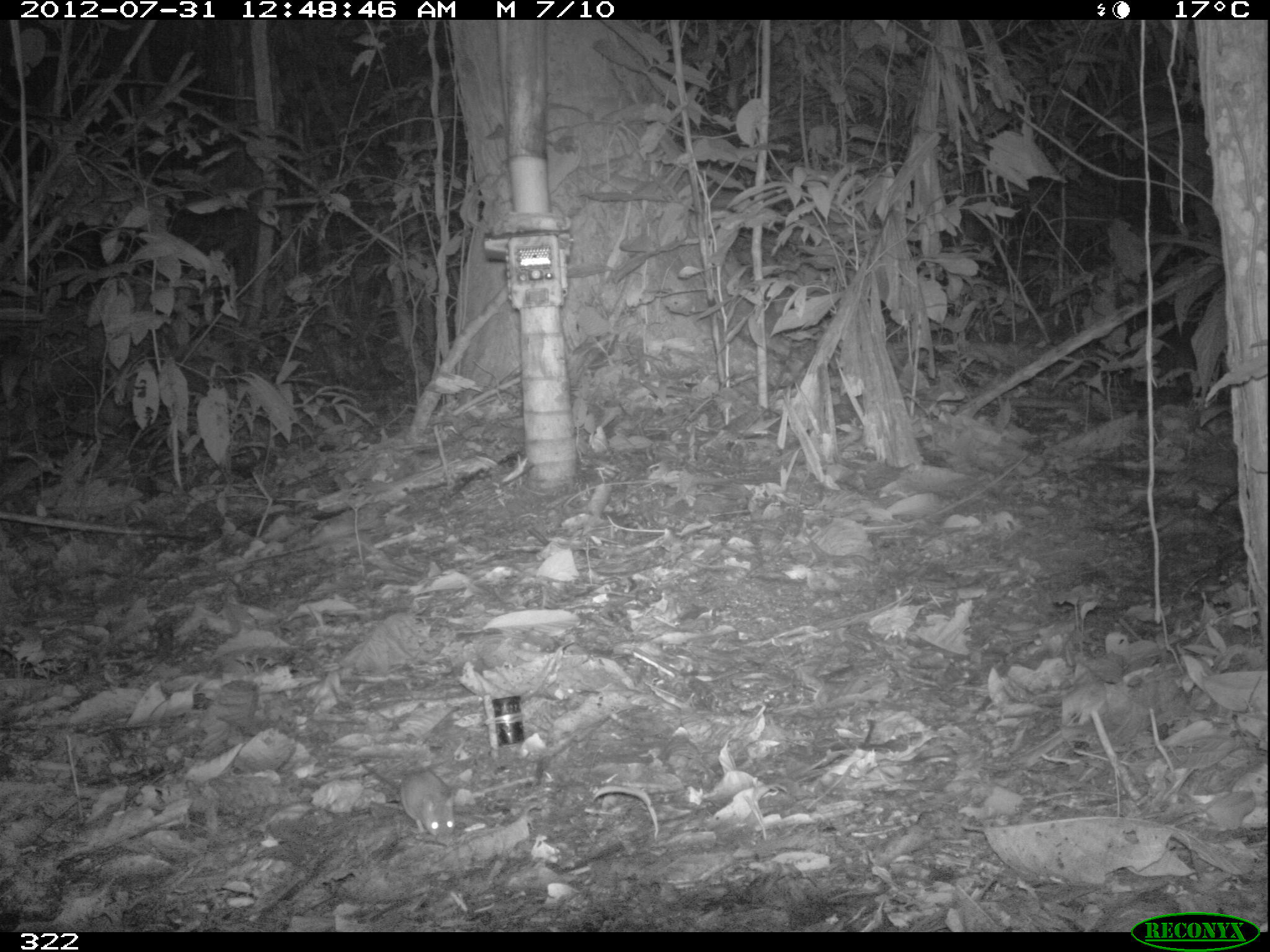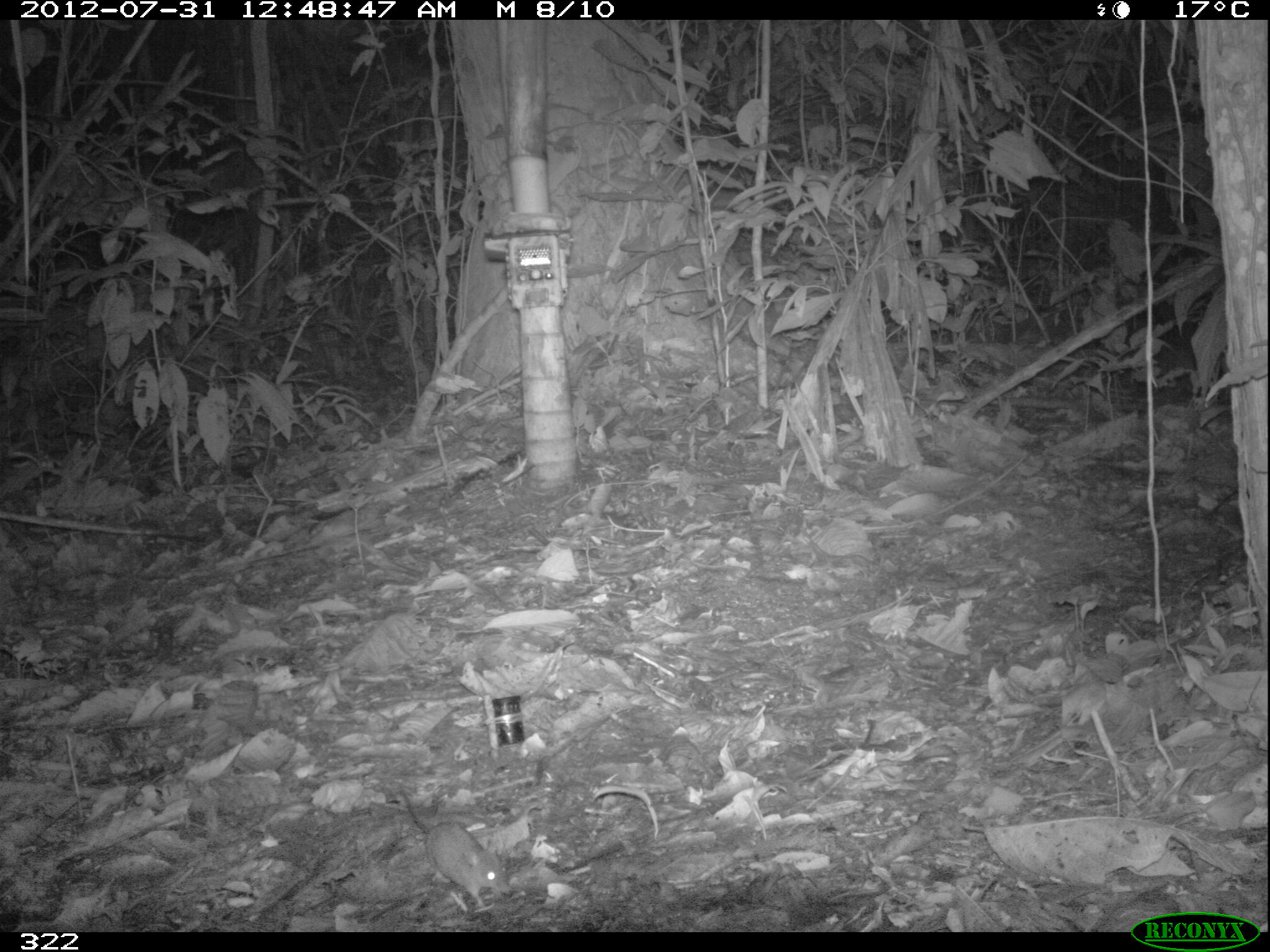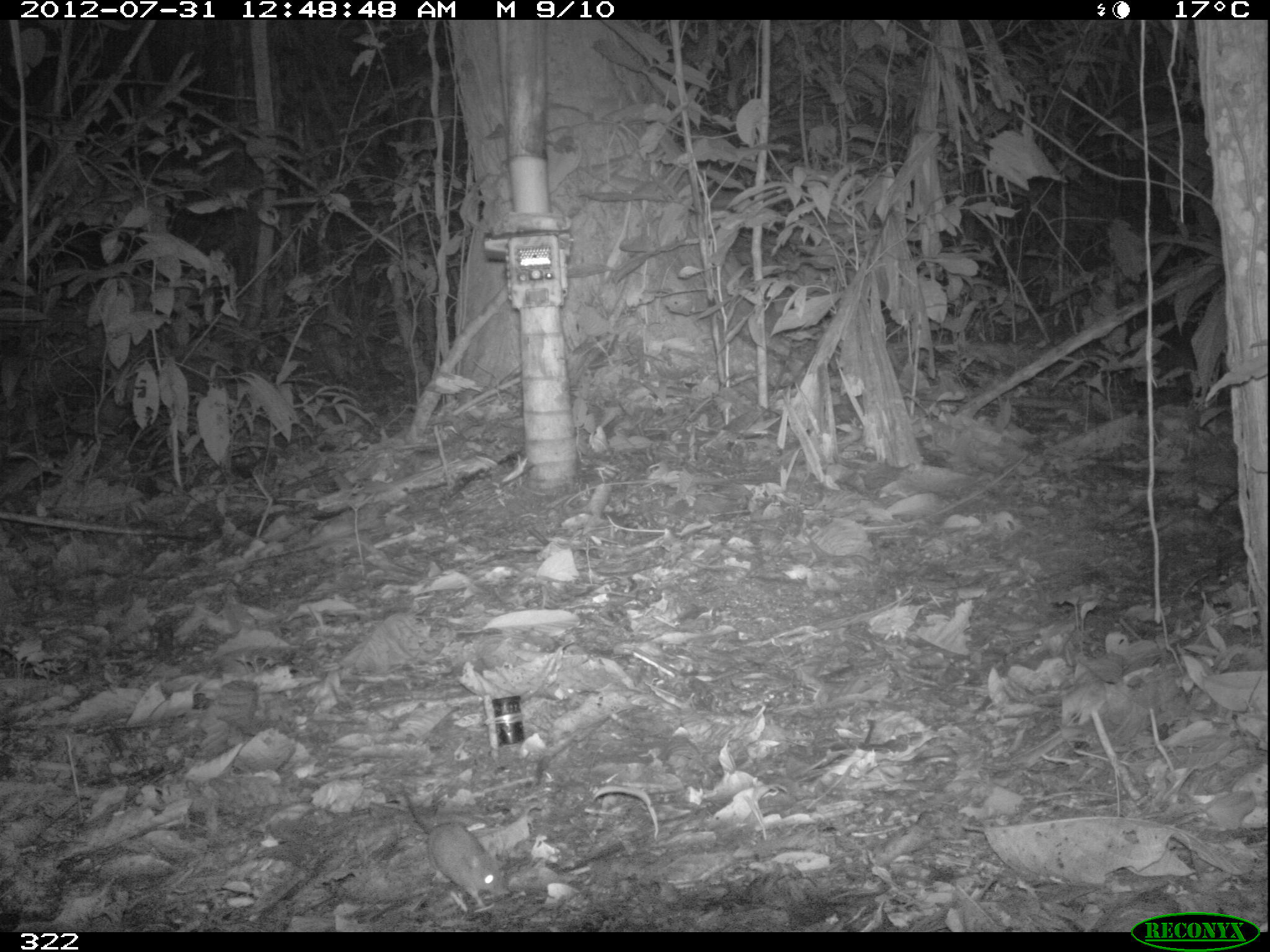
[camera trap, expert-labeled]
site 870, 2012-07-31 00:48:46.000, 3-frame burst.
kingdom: Animalia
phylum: Chordata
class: Mammalia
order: Rodentia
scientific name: Rodentia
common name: rodents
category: unknown rodent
Unknown rodent (rodents) (Rodentia).